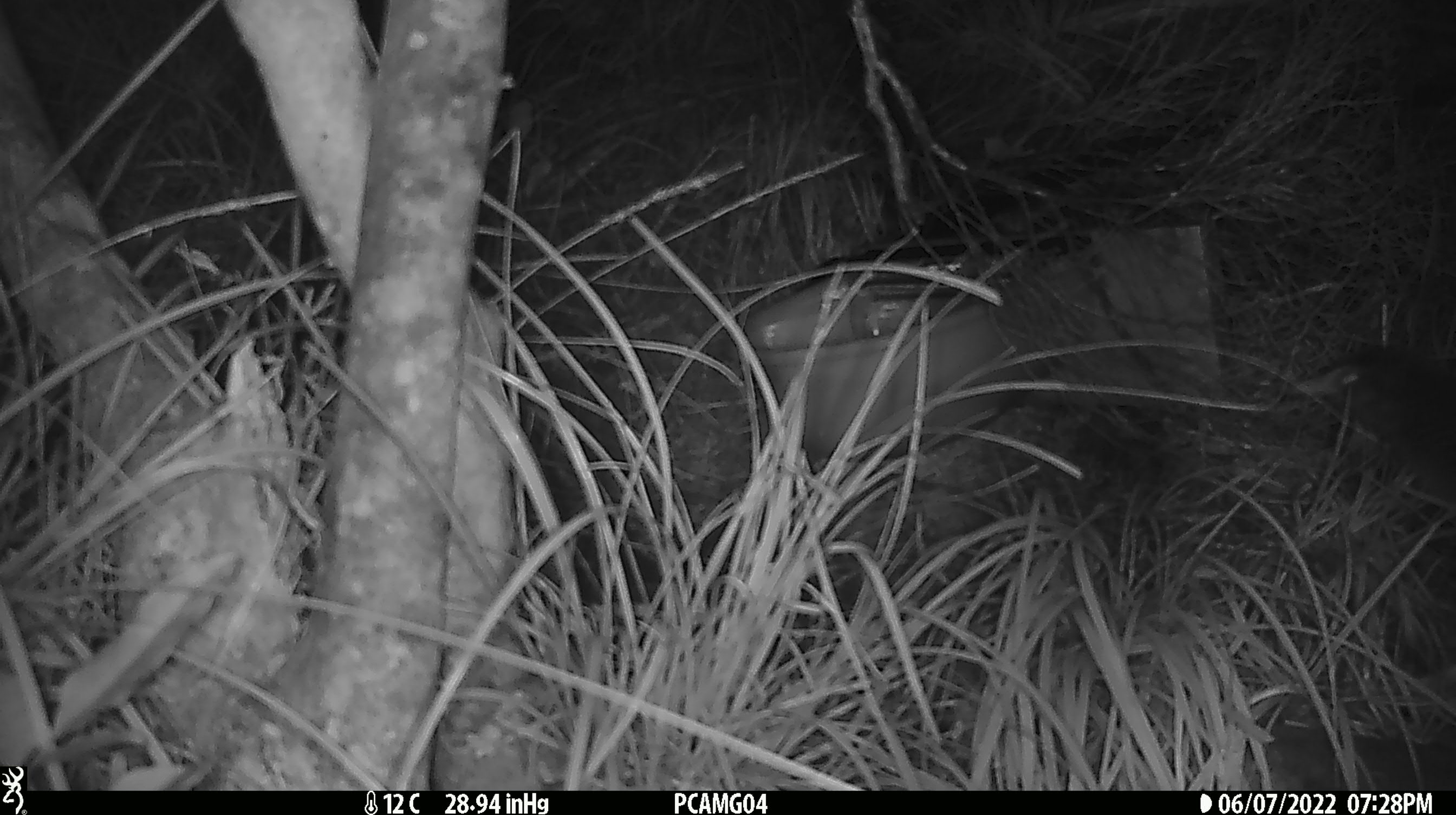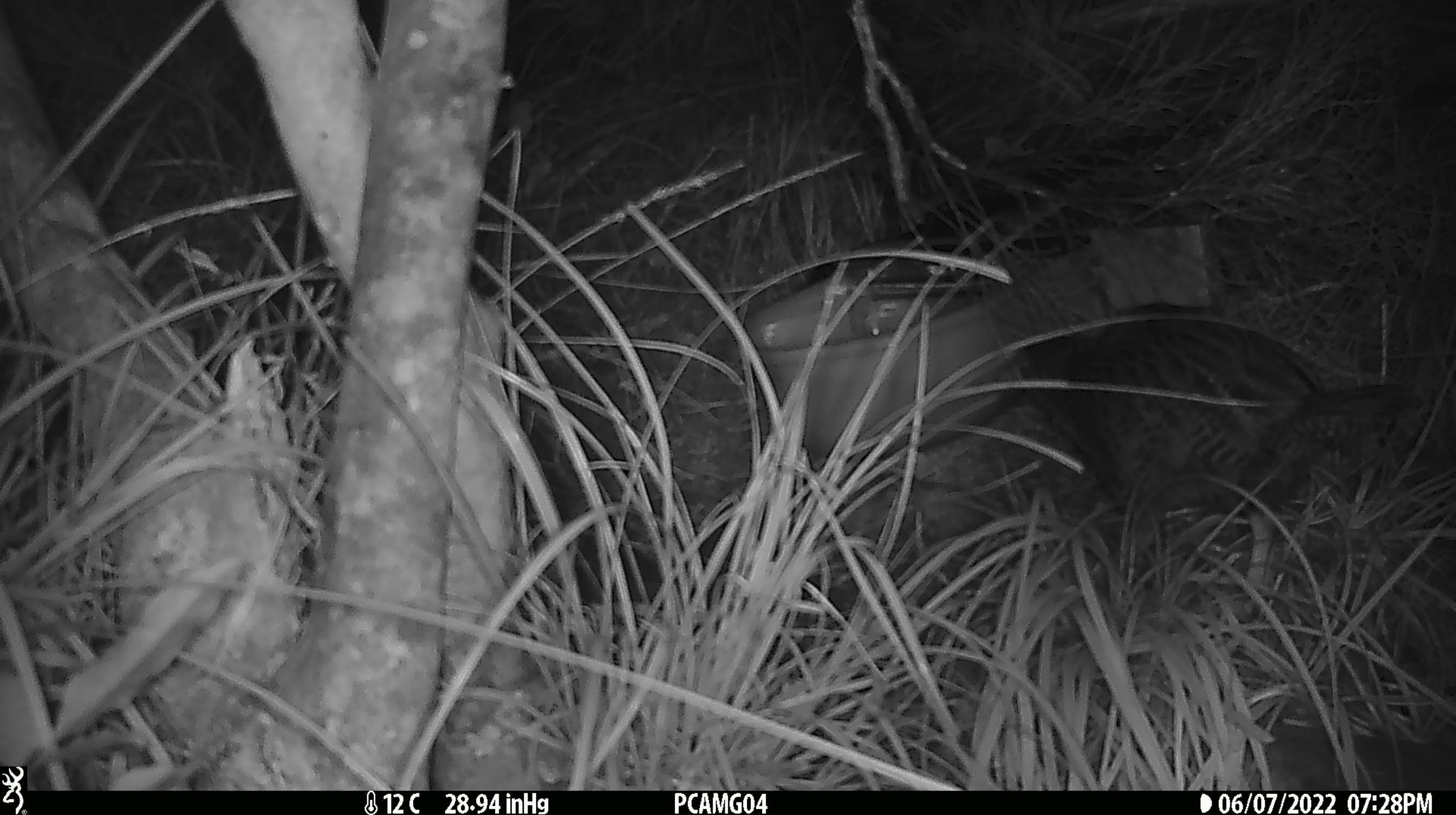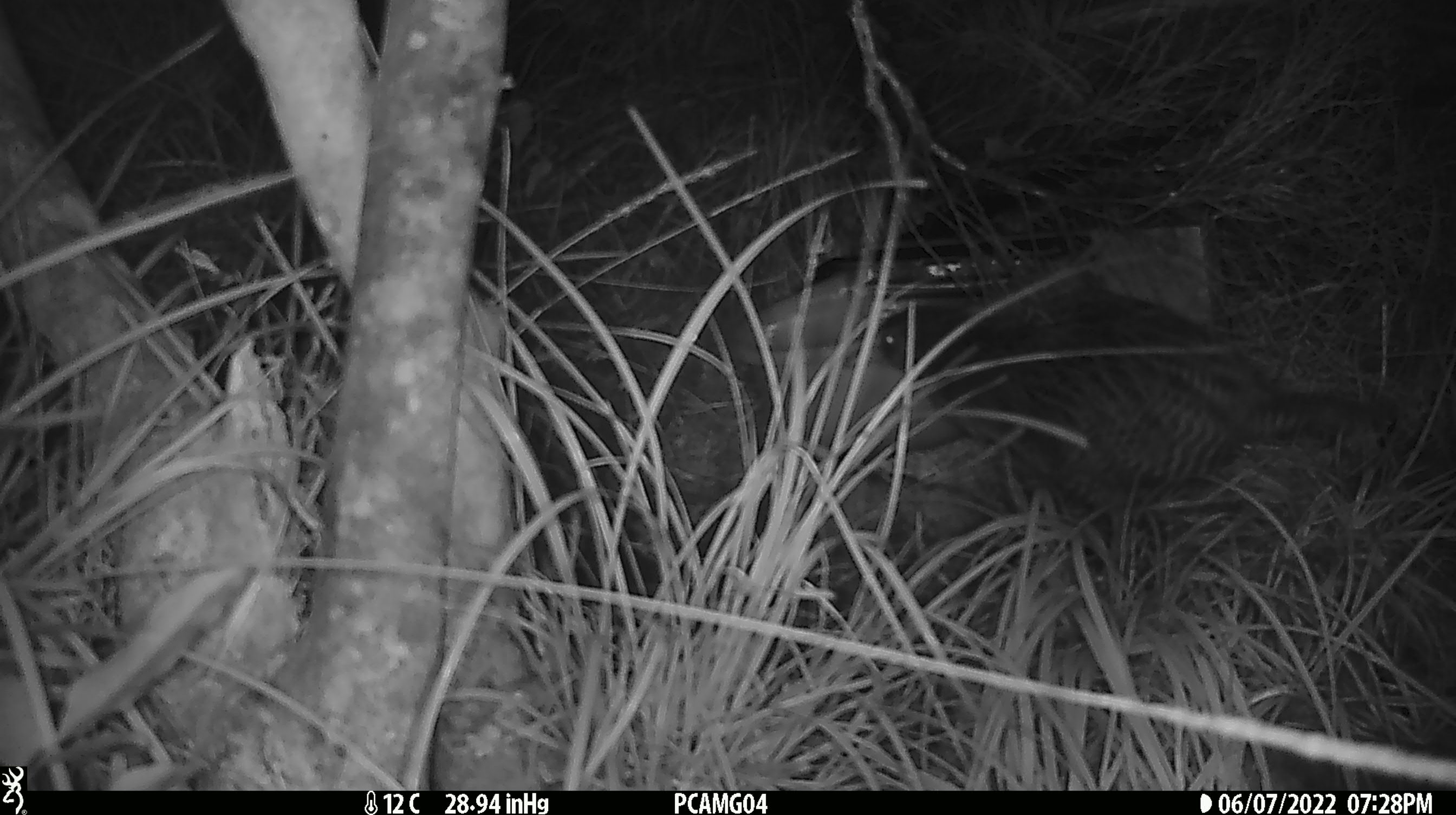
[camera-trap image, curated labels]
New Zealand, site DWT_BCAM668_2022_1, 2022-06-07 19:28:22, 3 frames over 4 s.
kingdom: Animalia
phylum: Chordata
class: Aves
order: Gruiformes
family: Rallidae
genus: Gallirallus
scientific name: Gallirallus australis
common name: weka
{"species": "weka (Gallirallus australis)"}